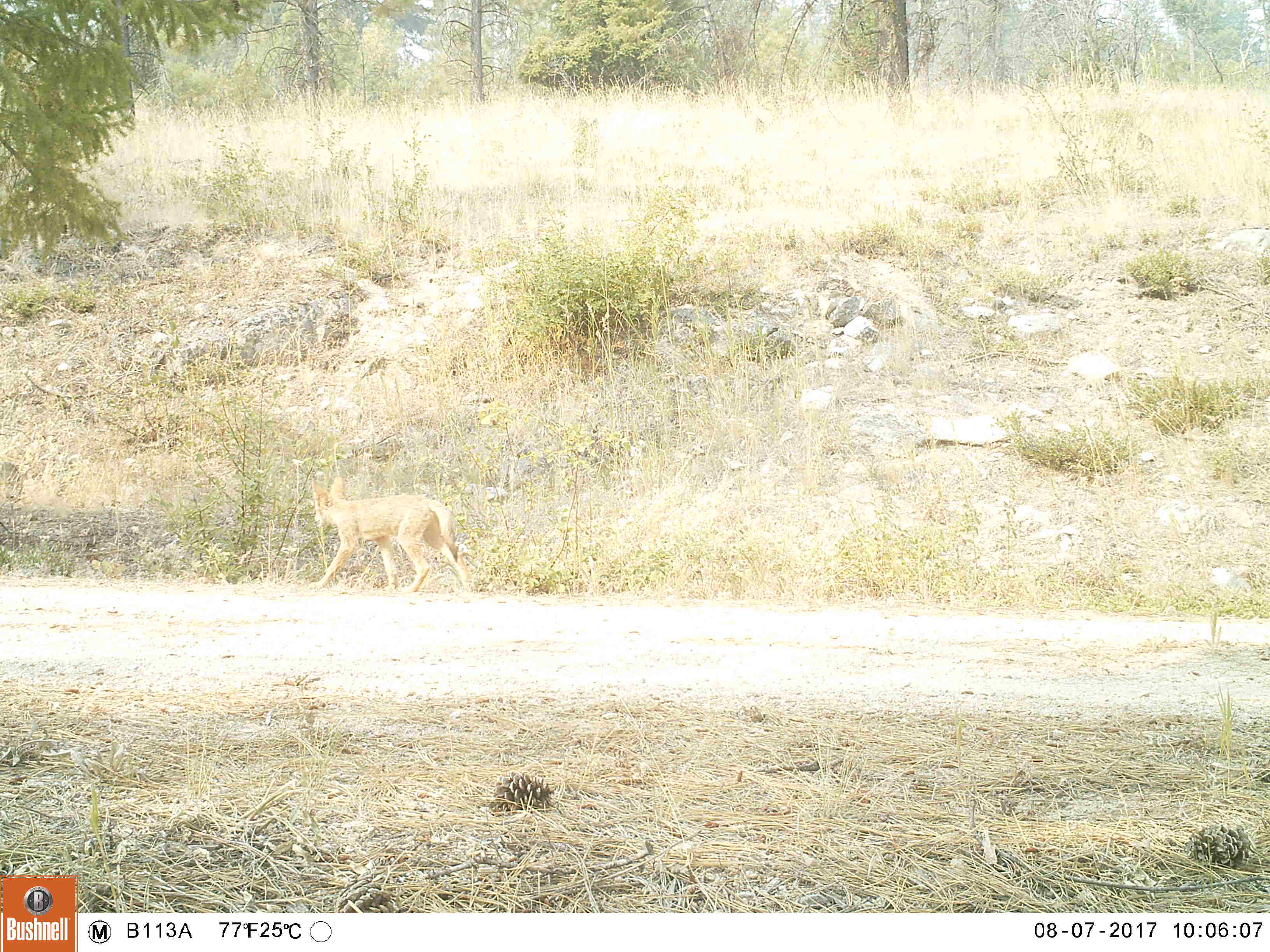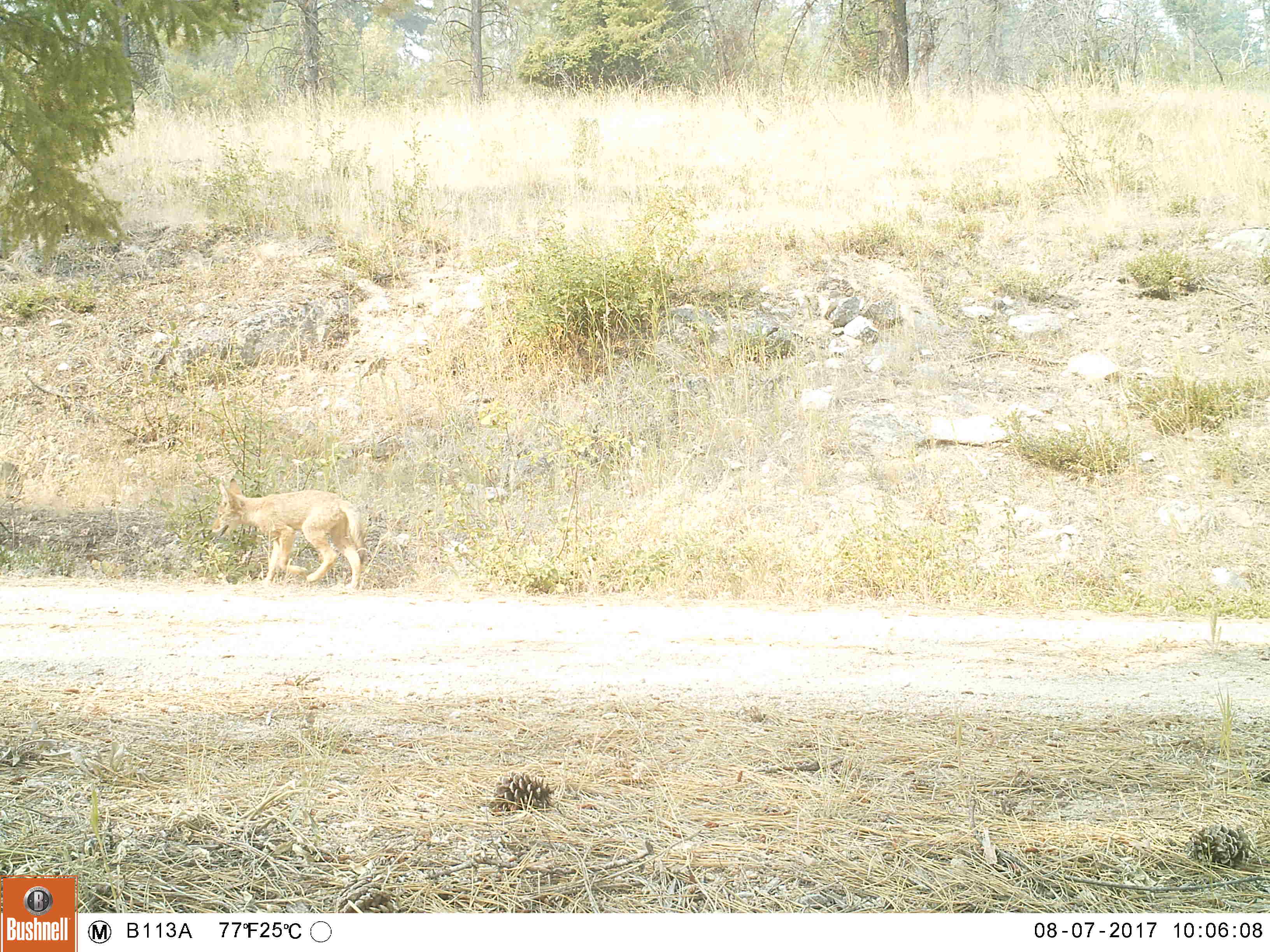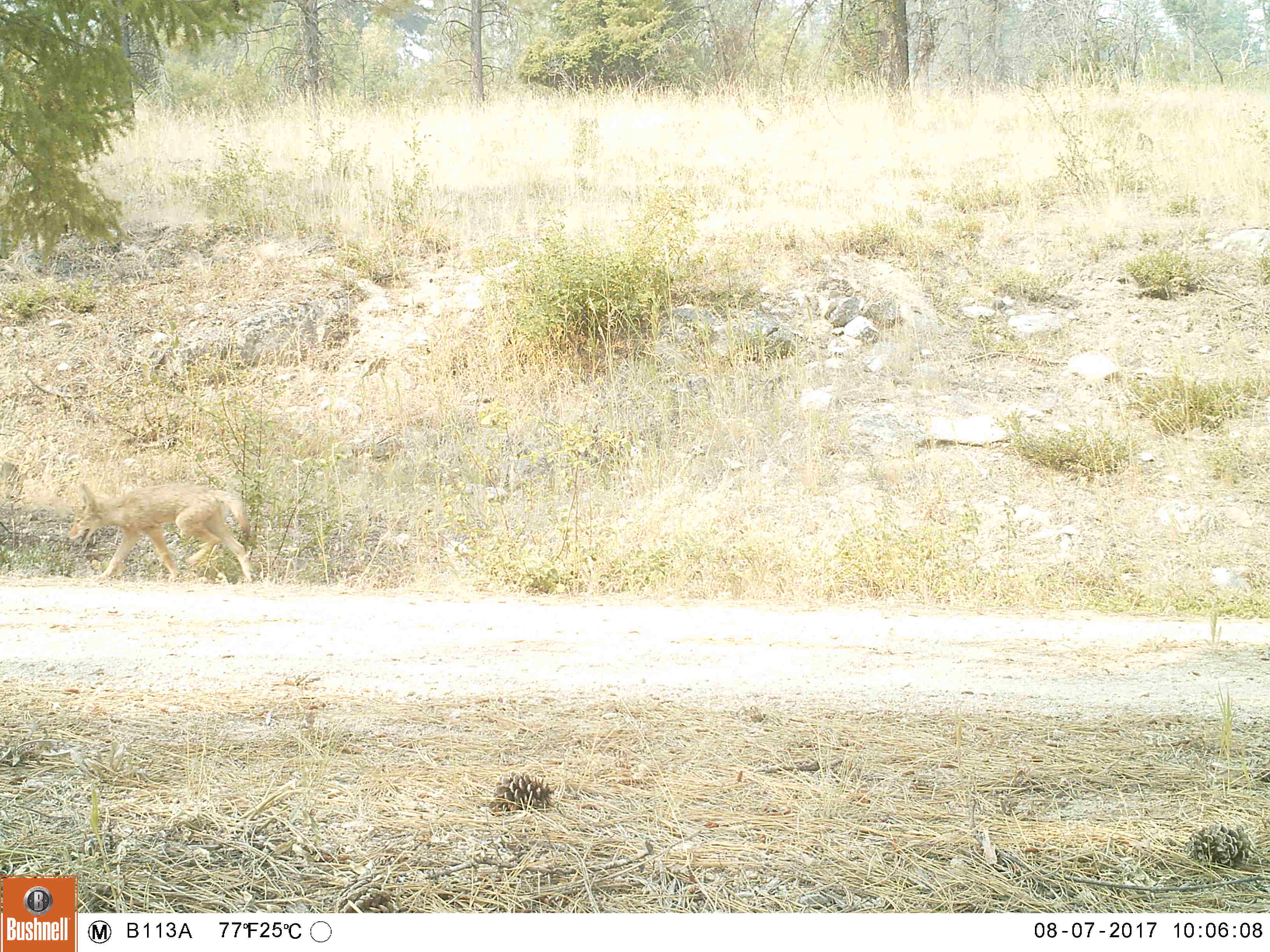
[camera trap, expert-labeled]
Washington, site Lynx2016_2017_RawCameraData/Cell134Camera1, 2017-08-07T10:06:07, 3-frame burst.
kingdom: Animalia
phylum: Chordata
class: Mammalia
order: Carnivora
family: Canidae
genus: Canis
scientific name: Canis latrans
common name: coyote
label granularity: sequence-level